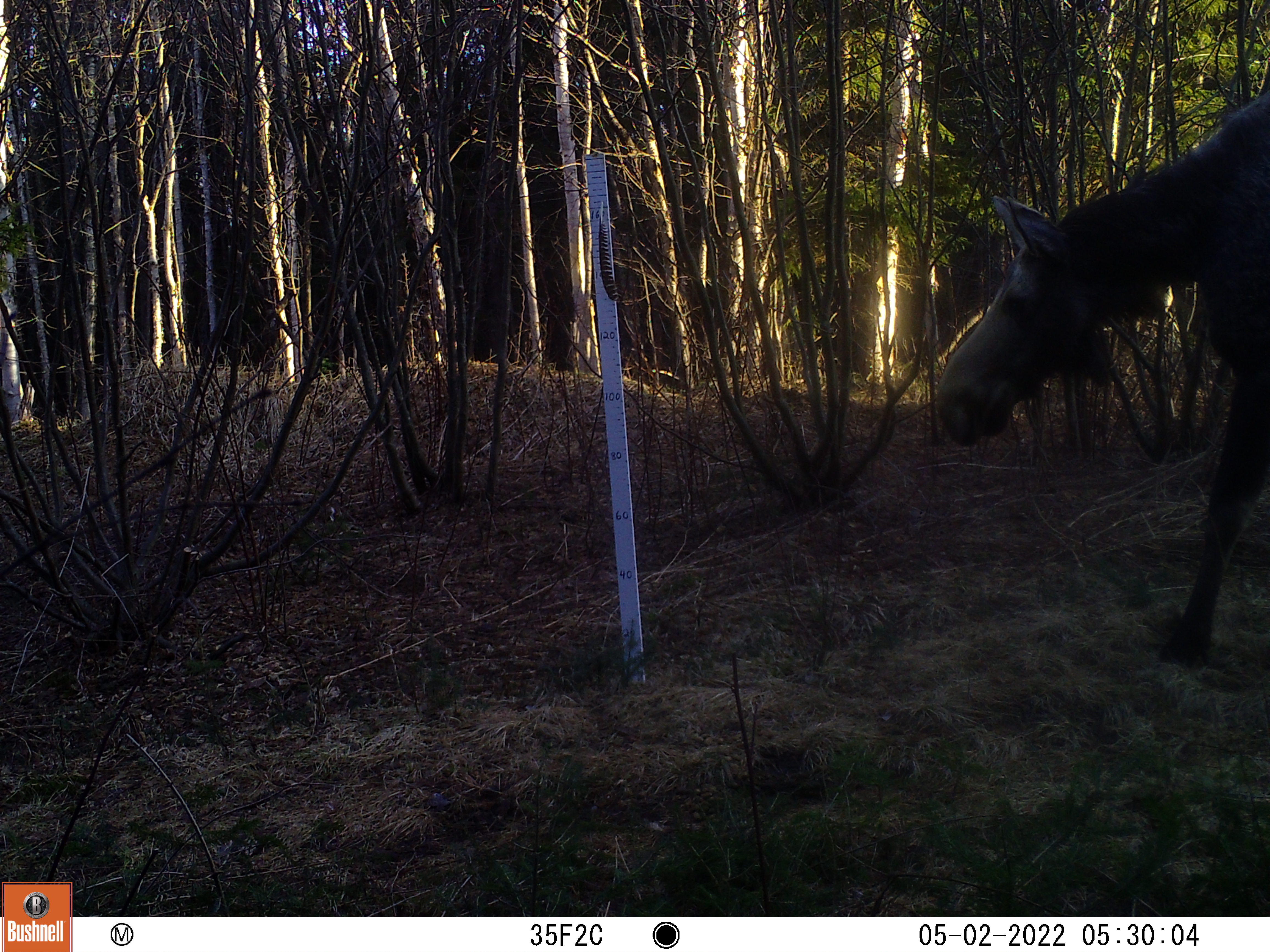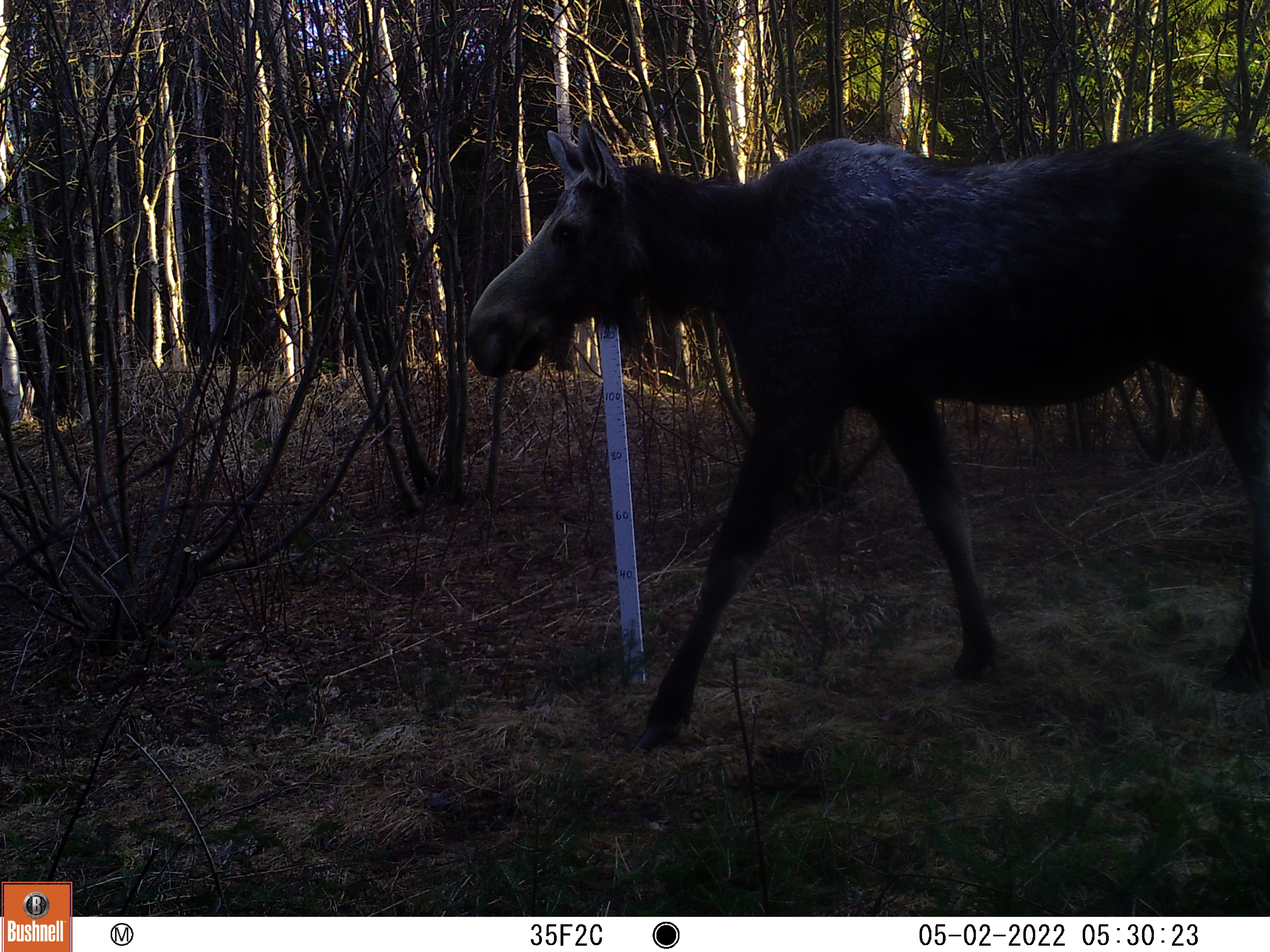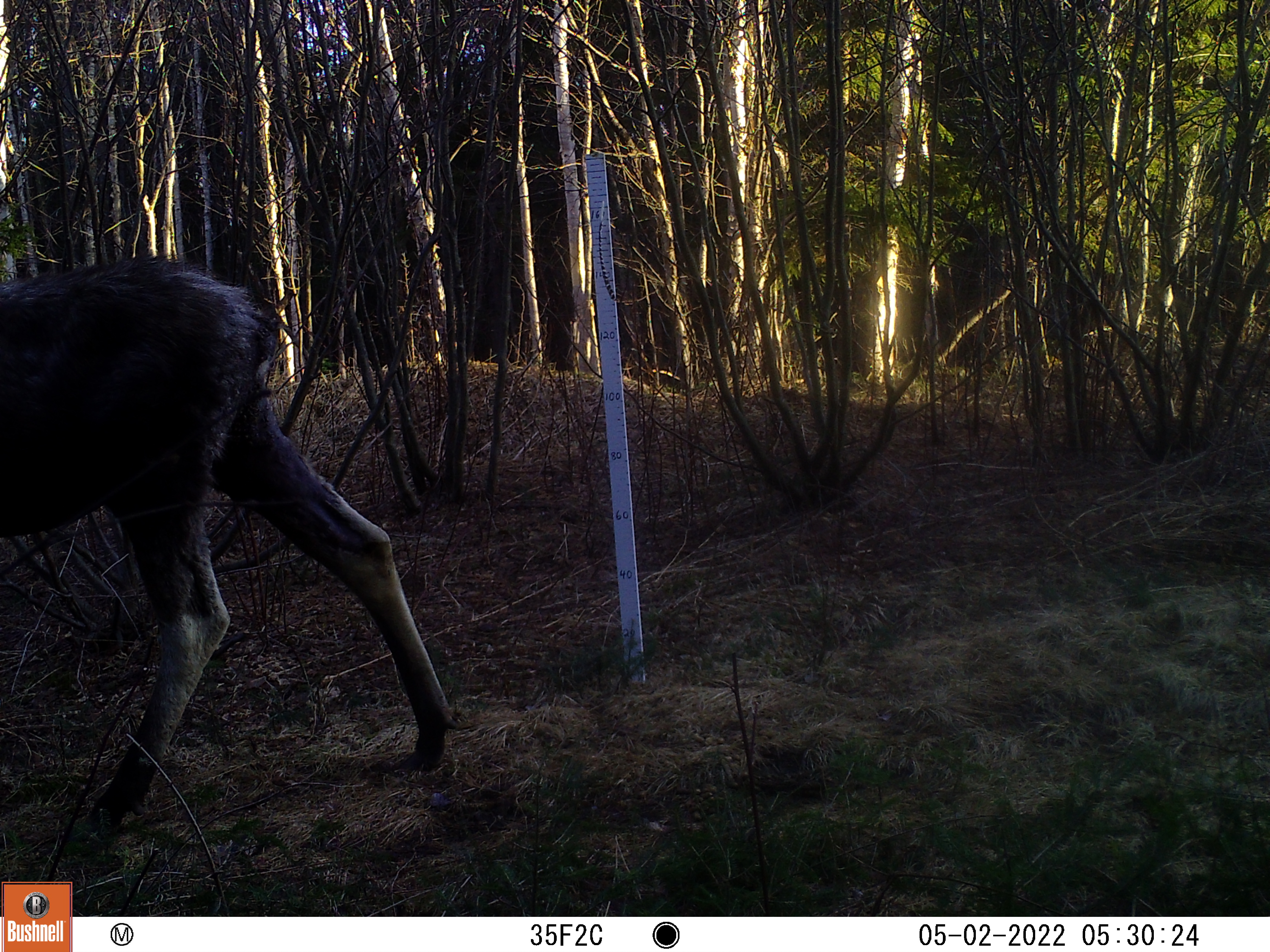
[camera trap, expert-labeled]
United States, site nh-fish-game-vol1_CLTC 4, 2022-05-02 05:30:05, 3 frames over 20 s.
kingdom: Animalia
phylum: Chordata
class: Mammalia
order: Artiodactyla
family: Cervidae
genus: Alces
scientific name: Alces alces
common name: moose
Moose (Alces alces).